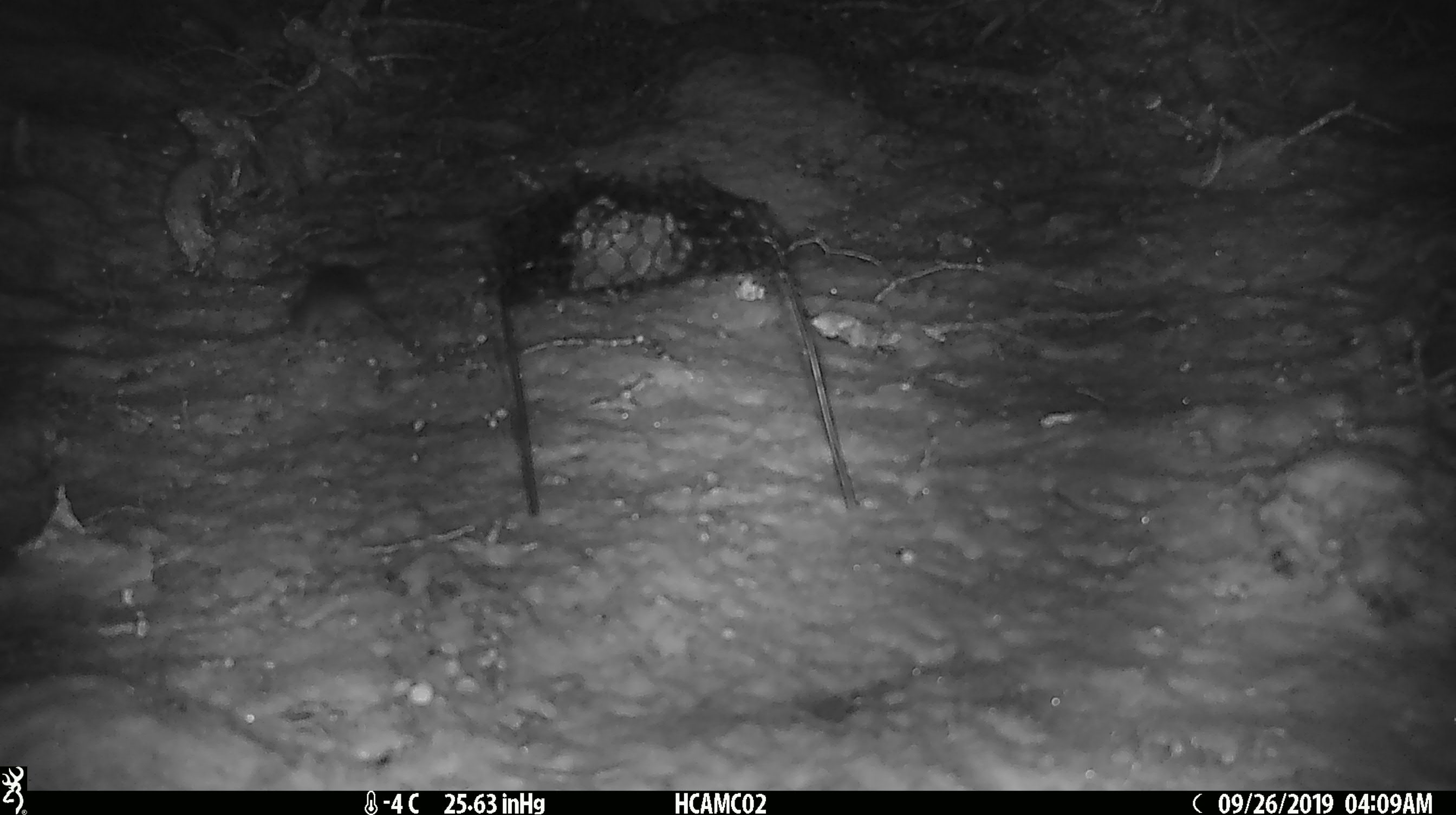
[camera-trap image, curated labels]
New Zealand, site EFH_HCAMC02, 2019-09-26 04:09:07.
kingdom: Animalia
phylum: Chordata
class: Mammalia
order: Rodentia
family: Muridae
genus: Mus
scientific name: Mus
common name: mouse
Mouse (Mus).